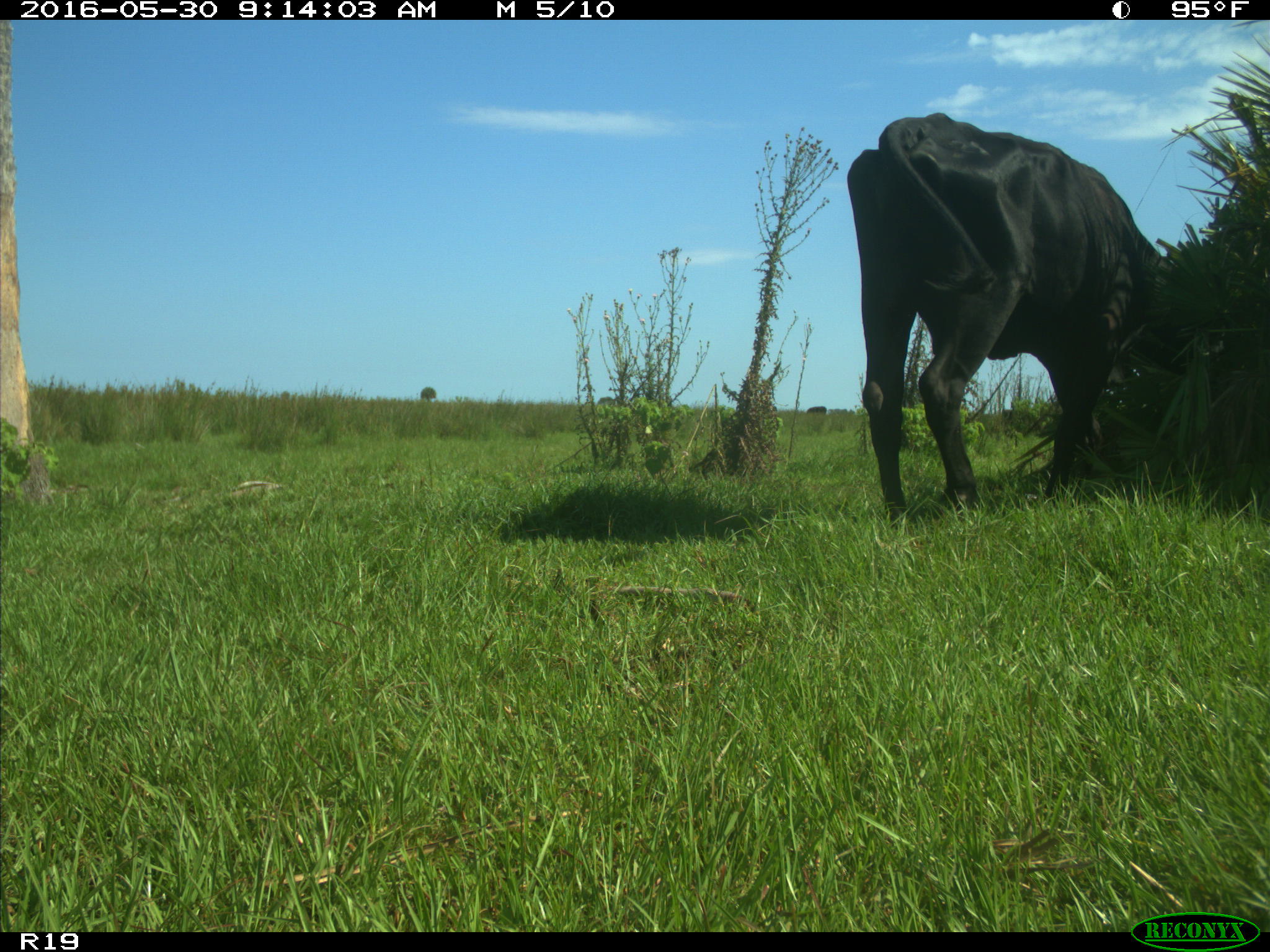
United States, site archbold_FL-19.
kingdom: Animalia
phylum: Chordata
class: Mammalia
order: Artiodactyla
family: Bovidae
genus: Bos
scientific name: Bos taurus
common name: domestic cow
Bos taurus (domestic cow).